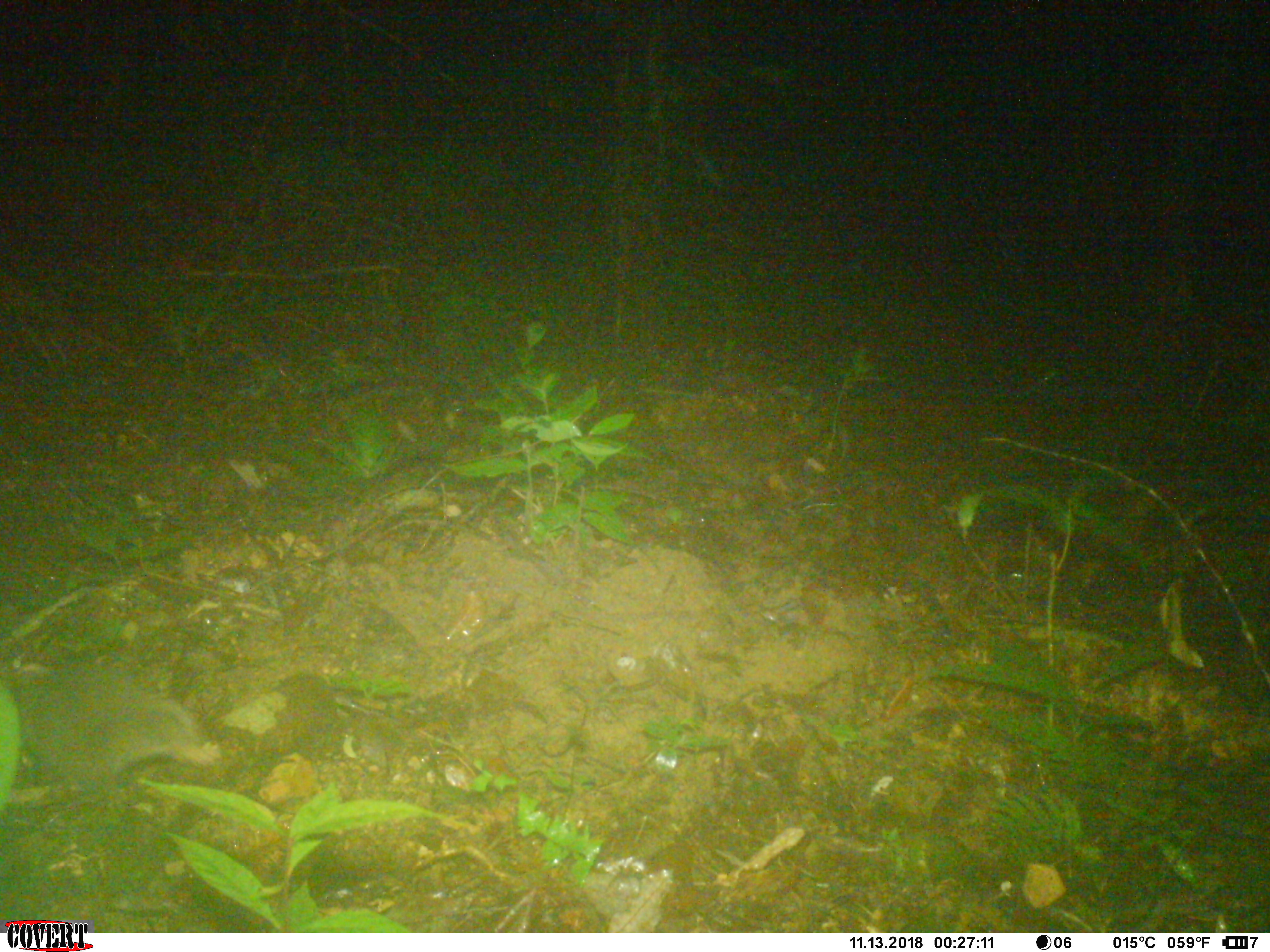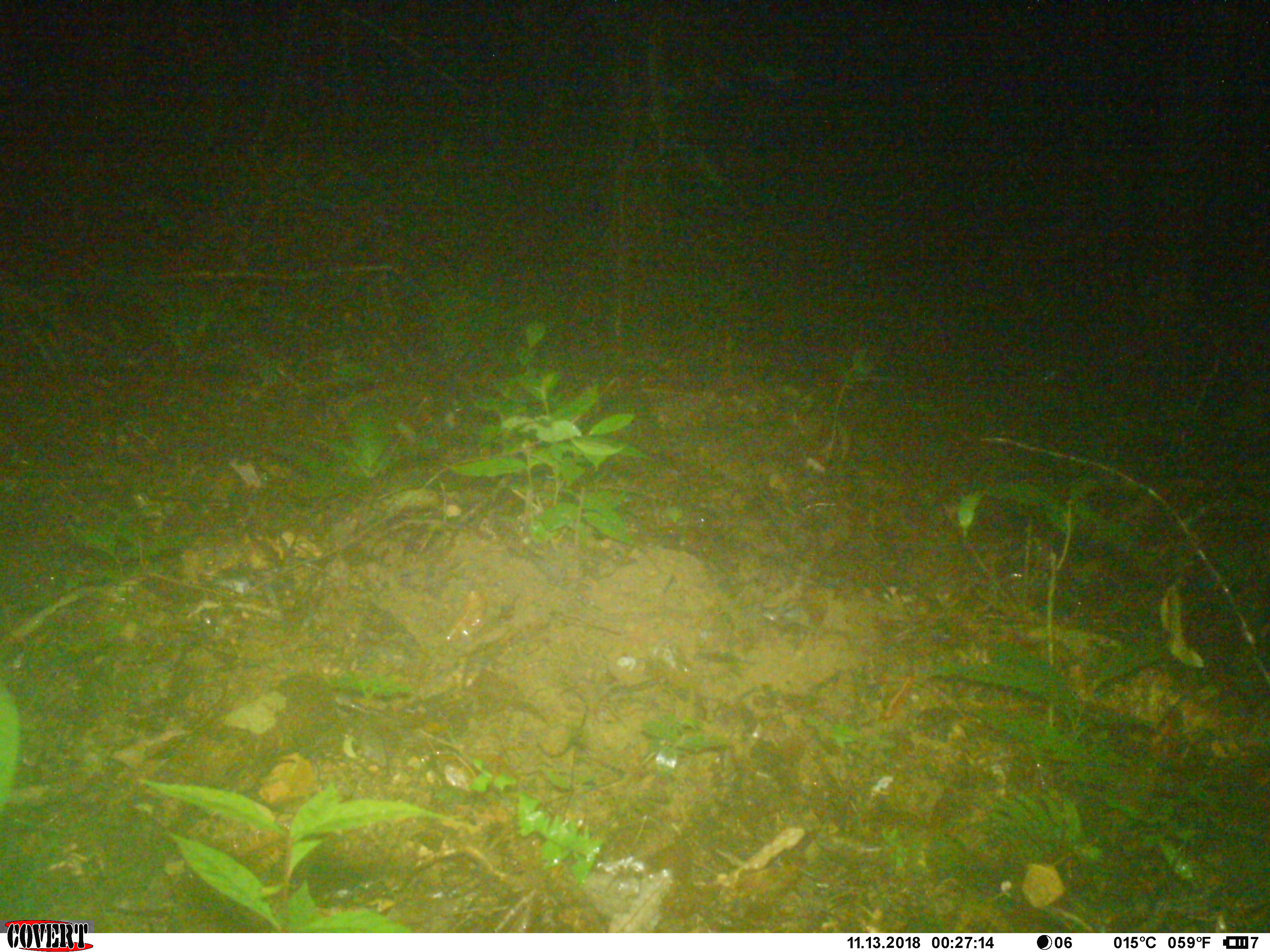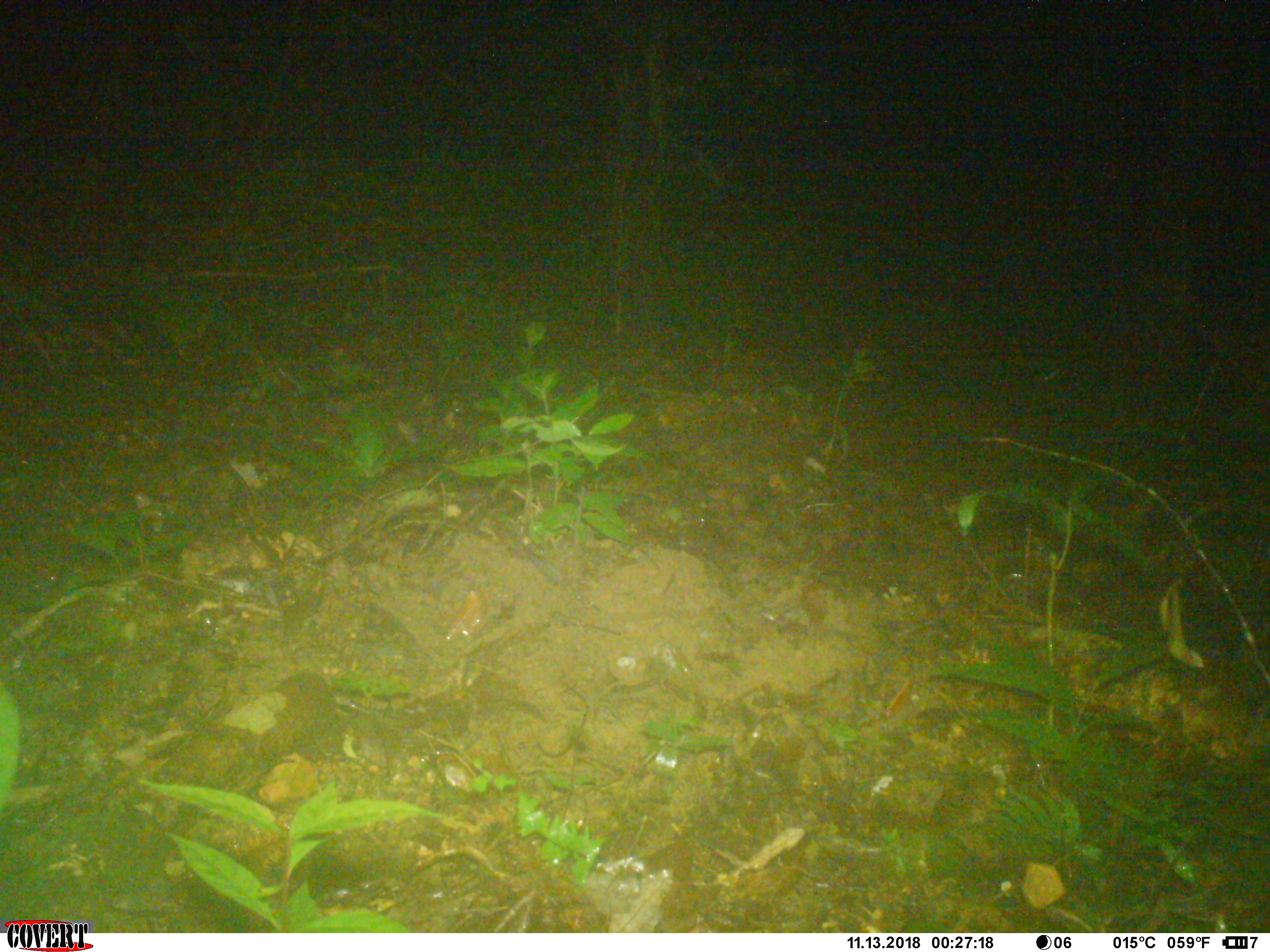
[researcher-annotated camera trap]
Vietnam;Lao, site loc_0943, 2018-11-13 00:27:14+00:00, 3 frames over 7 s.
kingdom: Animalia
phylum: Chordata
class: Mammalia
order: Carnivora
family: Mustelidae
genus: Melogale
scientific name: Melogale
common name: ferret badger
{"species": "ferret badger (Melogale)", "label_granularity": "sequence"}